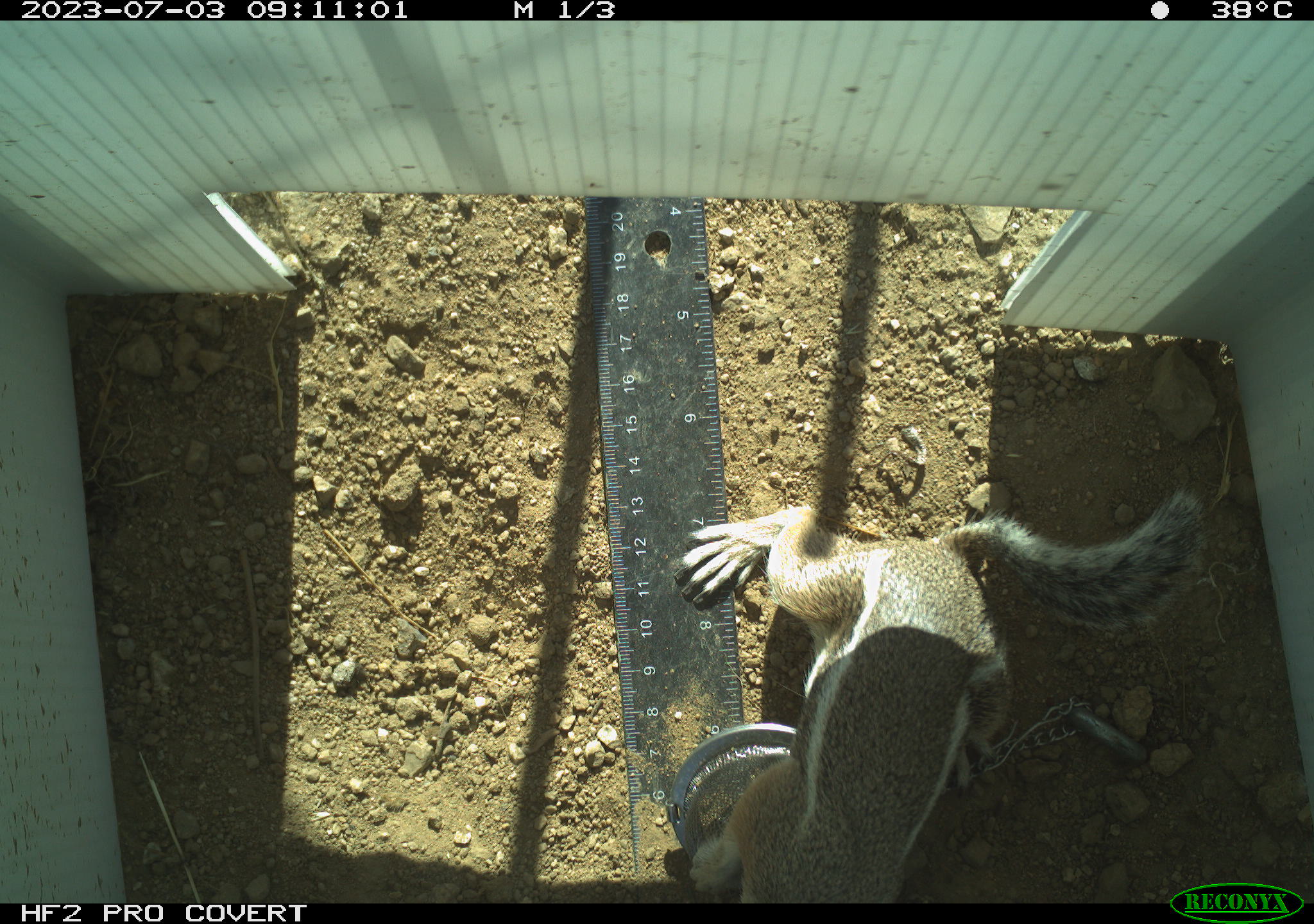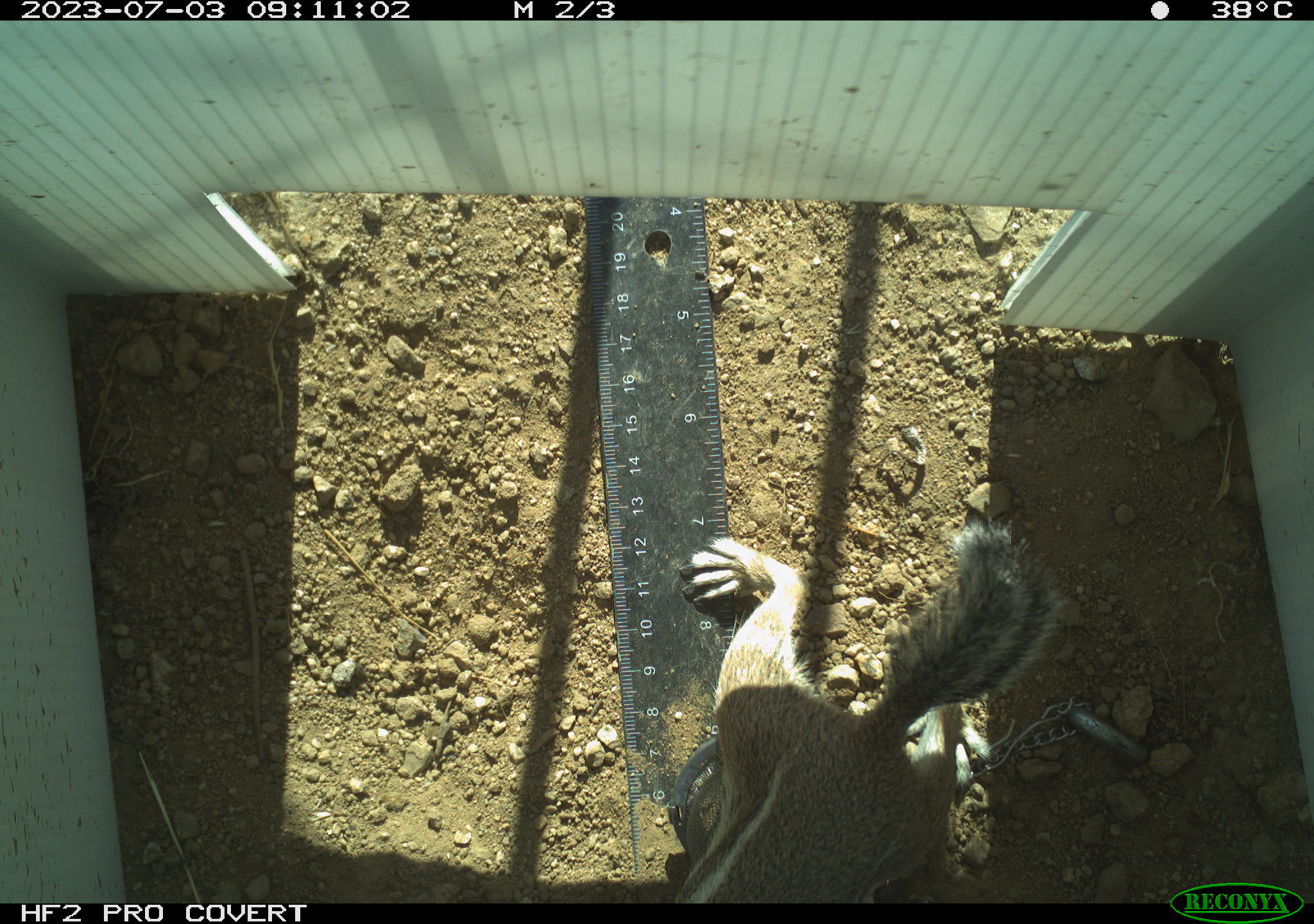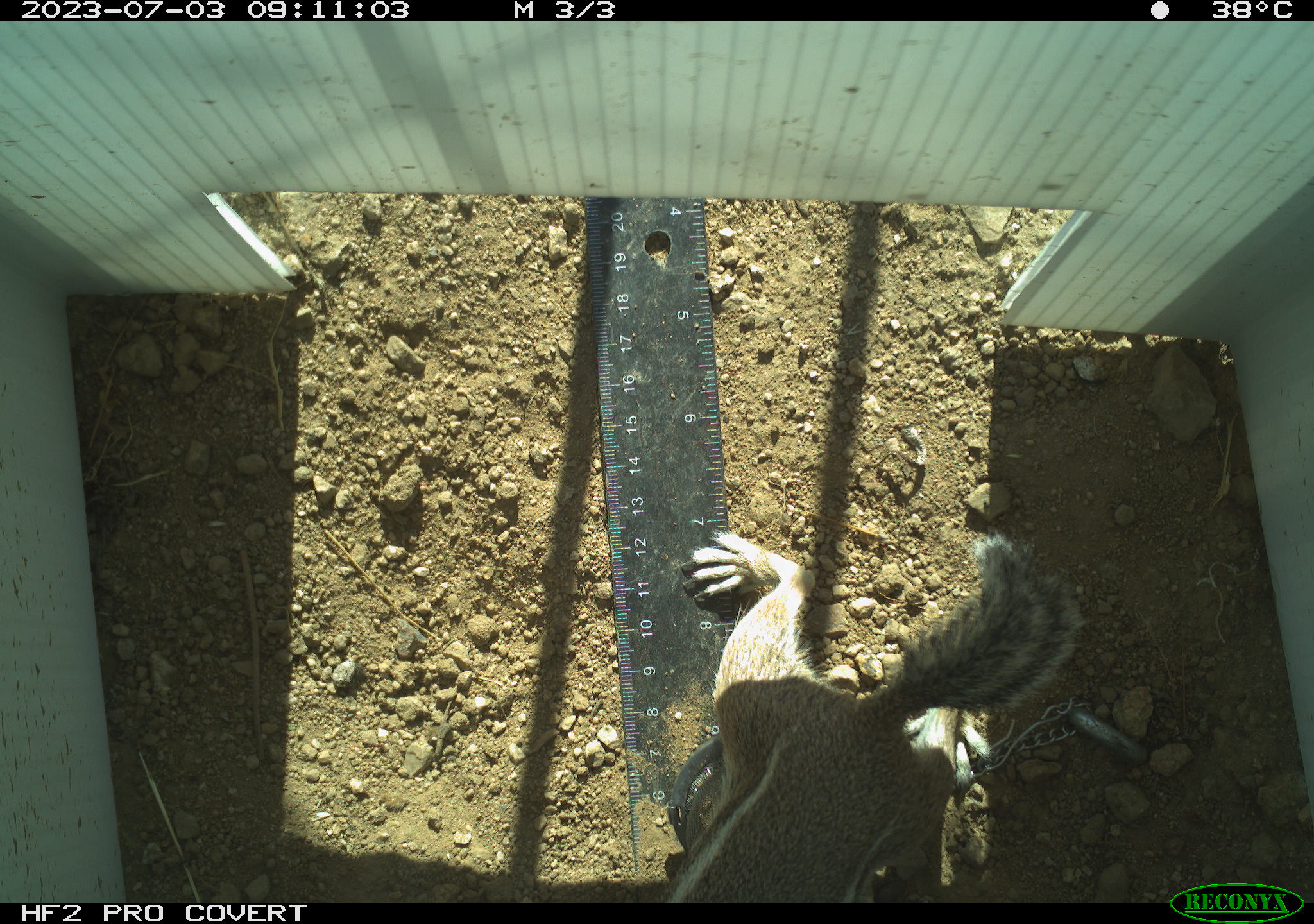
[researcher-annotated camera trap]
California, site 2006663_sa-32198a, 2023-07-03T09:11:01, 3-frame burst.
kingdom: Animalia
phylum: Chordata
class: Mammalia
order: Rodentia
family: Sciuridae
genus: Ammospermophilus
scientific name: Ammospermophilus leucurus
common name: white-tailed antelope squirrel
White-tailed antelope squirrel (Ammospermophilus leucurus).